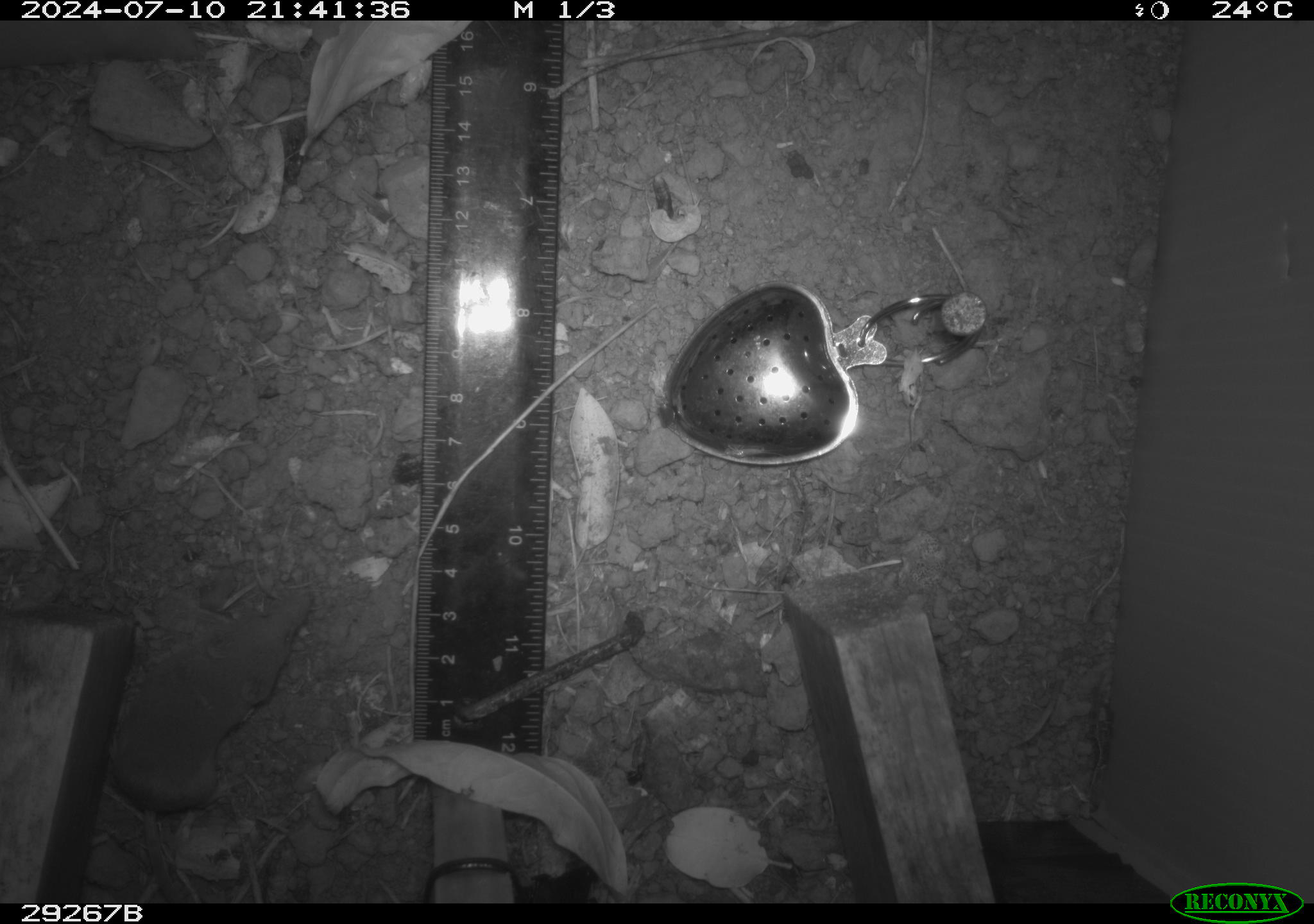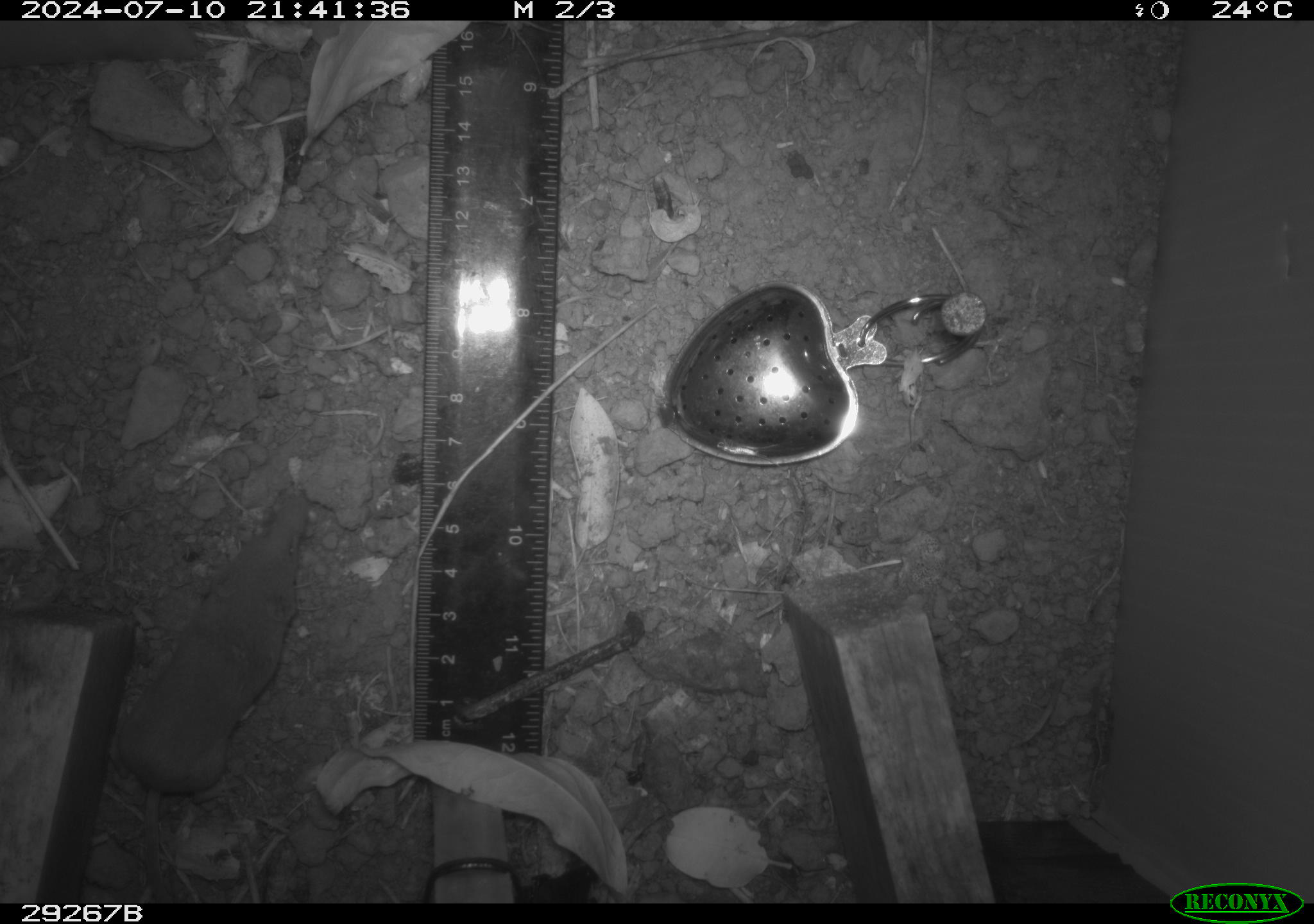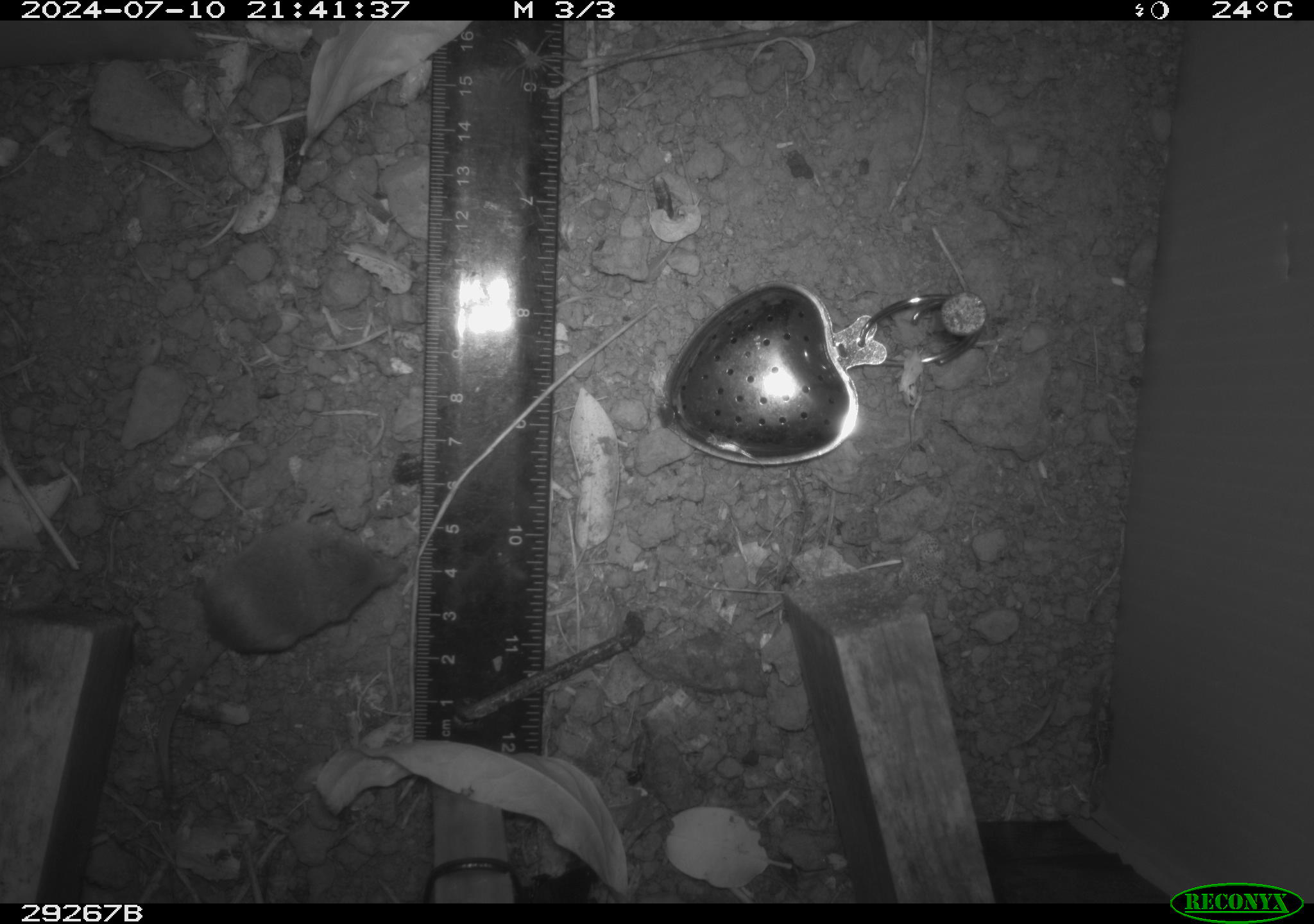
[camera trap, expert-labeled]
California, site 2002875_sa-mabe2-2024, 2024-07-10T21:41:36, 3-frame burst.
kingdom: Animalia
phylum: Chordata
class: Mammalia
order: Eulipotyphla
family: Soricidae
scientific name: Soricidae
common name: shrews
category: soricidae family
Soricidae family (shrews) (Soricidae).